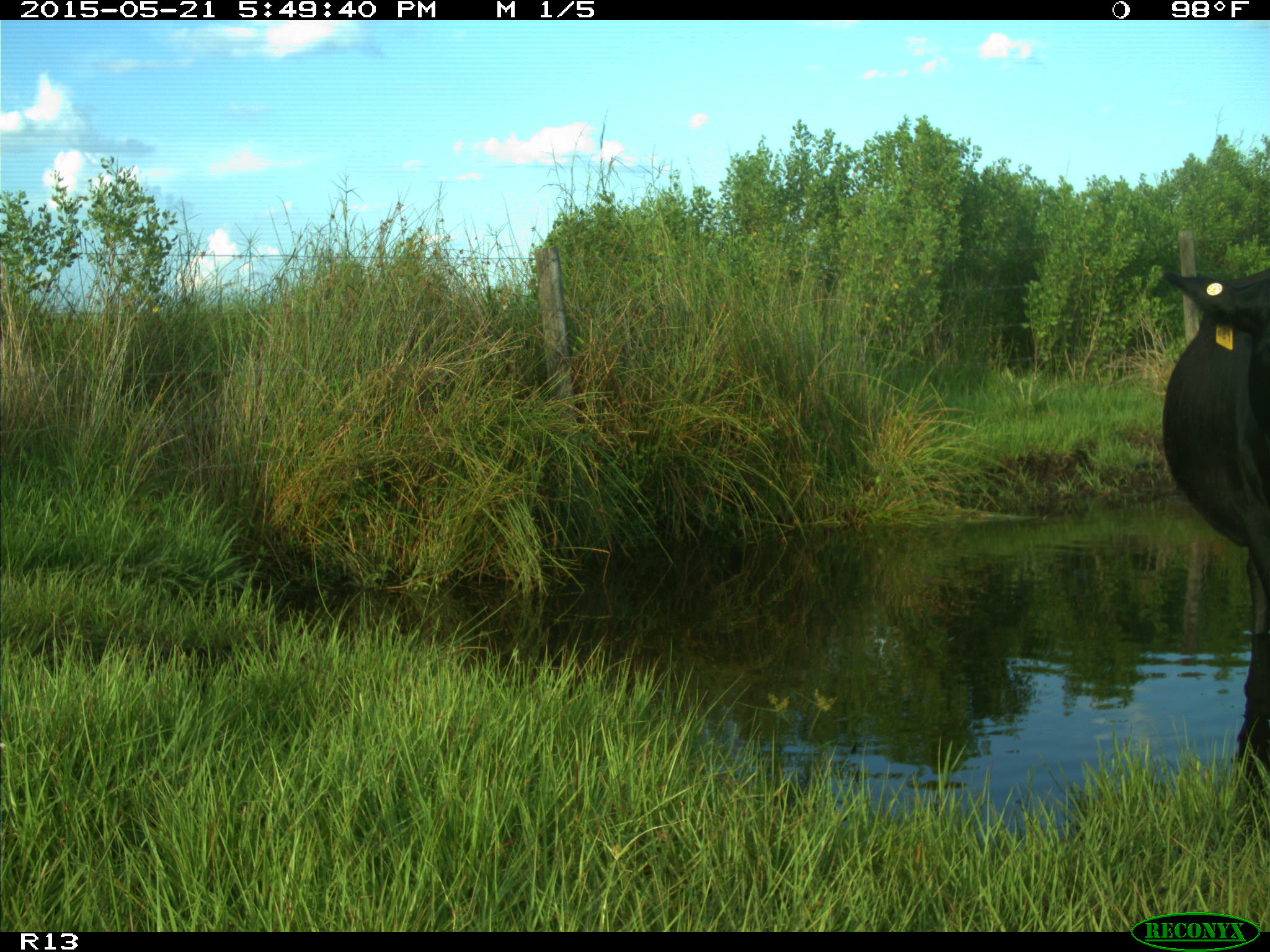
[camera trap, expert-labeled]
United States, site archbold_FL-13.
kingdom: Animalia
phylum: Chordata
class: Mammalia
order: Artiodactyla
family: Bovidae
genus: Bos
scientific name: Bos taurus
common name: domestic cow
Bos taurus (domestic cow).